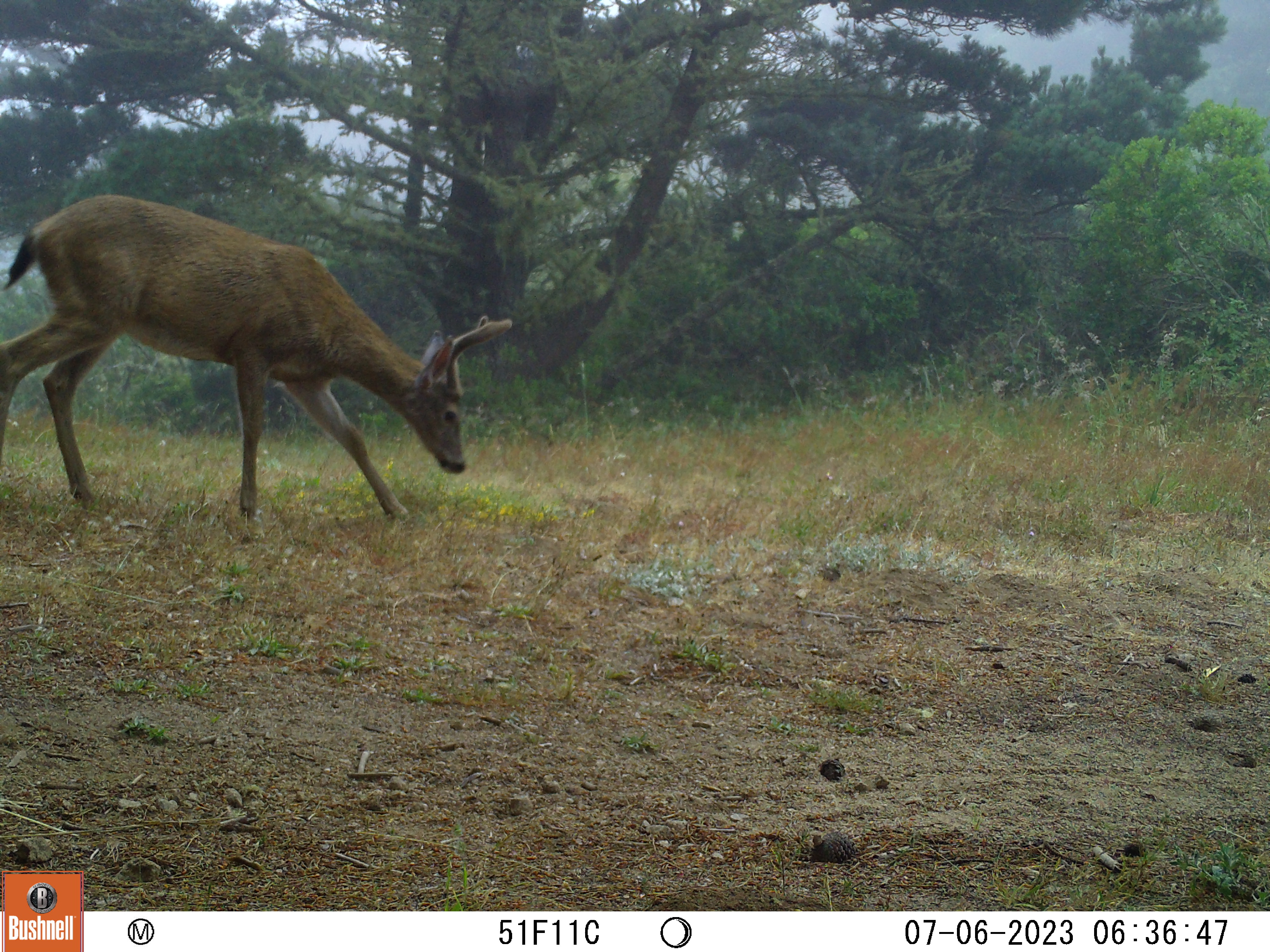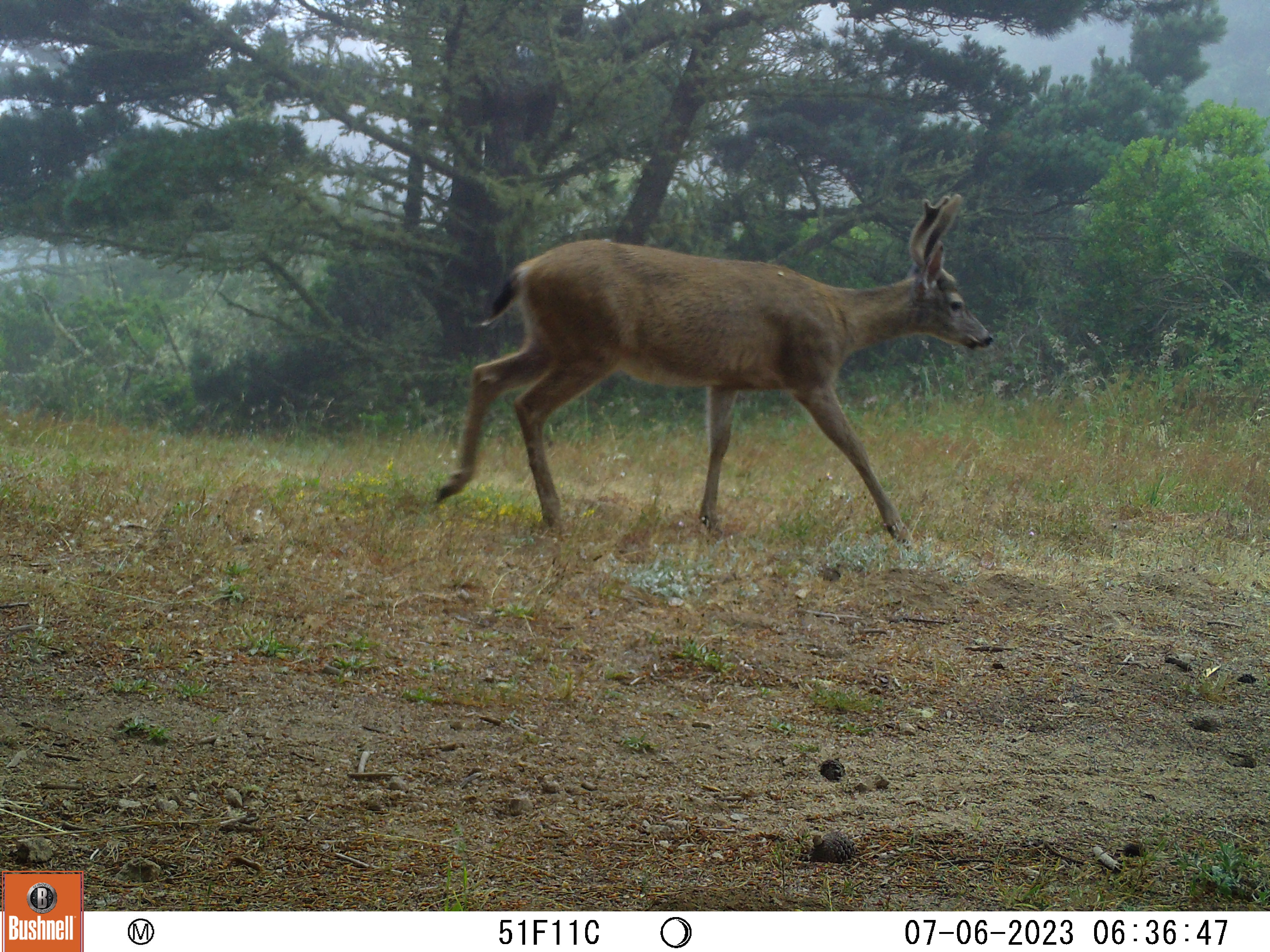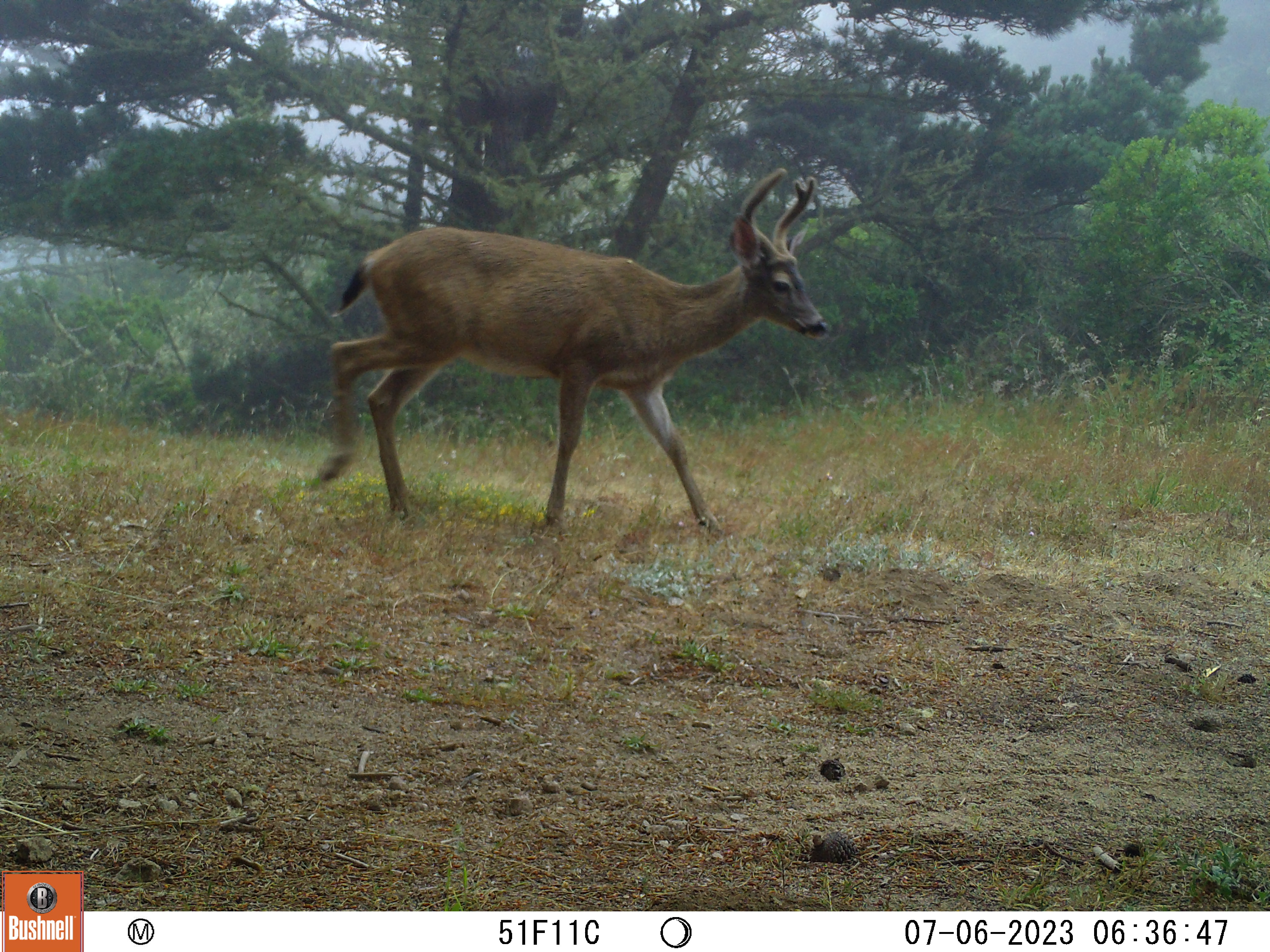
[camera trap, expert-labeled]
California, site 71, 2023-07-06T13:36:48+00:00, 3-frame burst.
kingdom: Animalia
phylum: Chordata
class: Mammalia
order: Artiodactyla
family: Cervidae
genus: Odocoileus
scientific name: Odocoileus hemionus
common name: mule deer